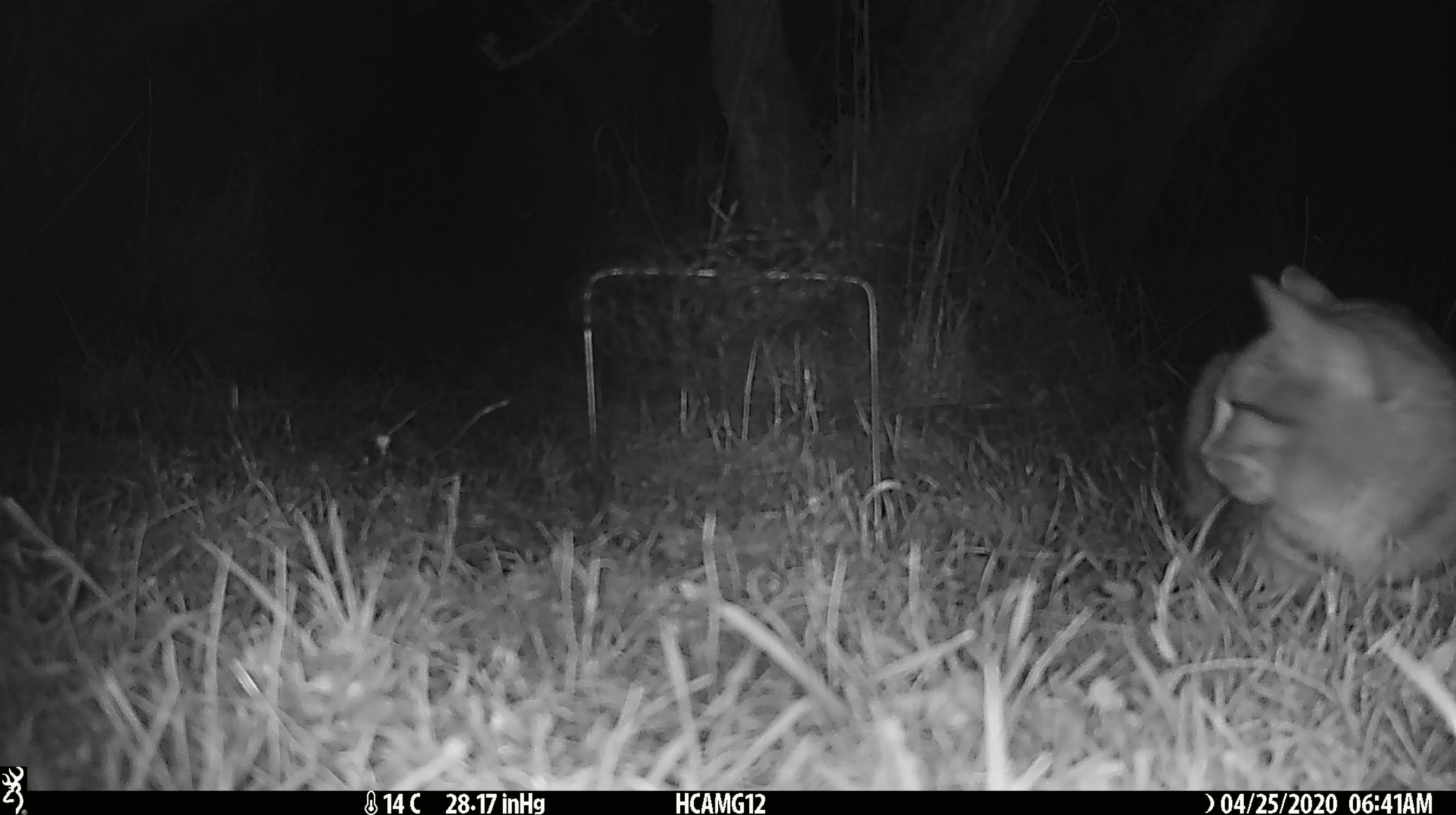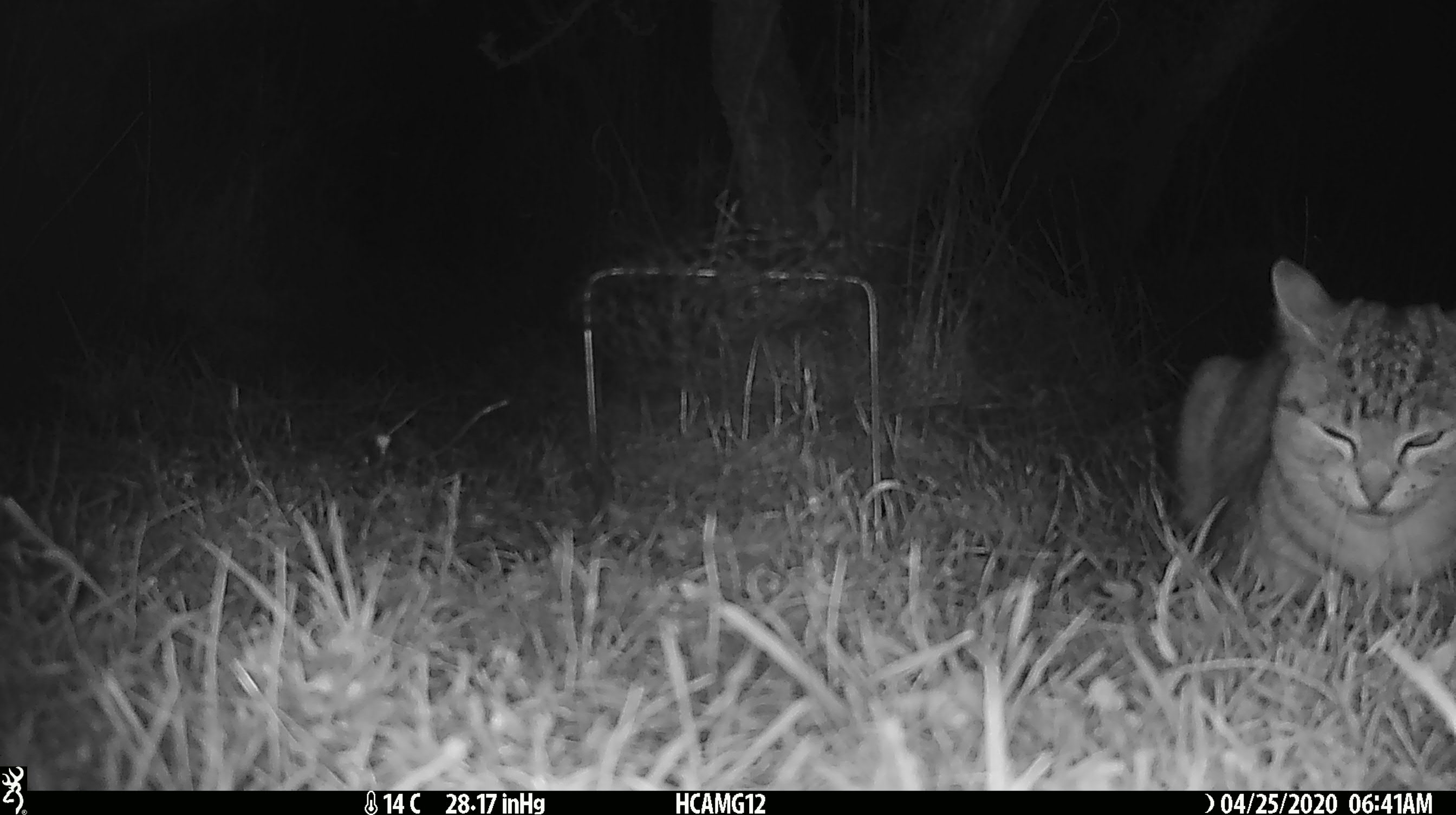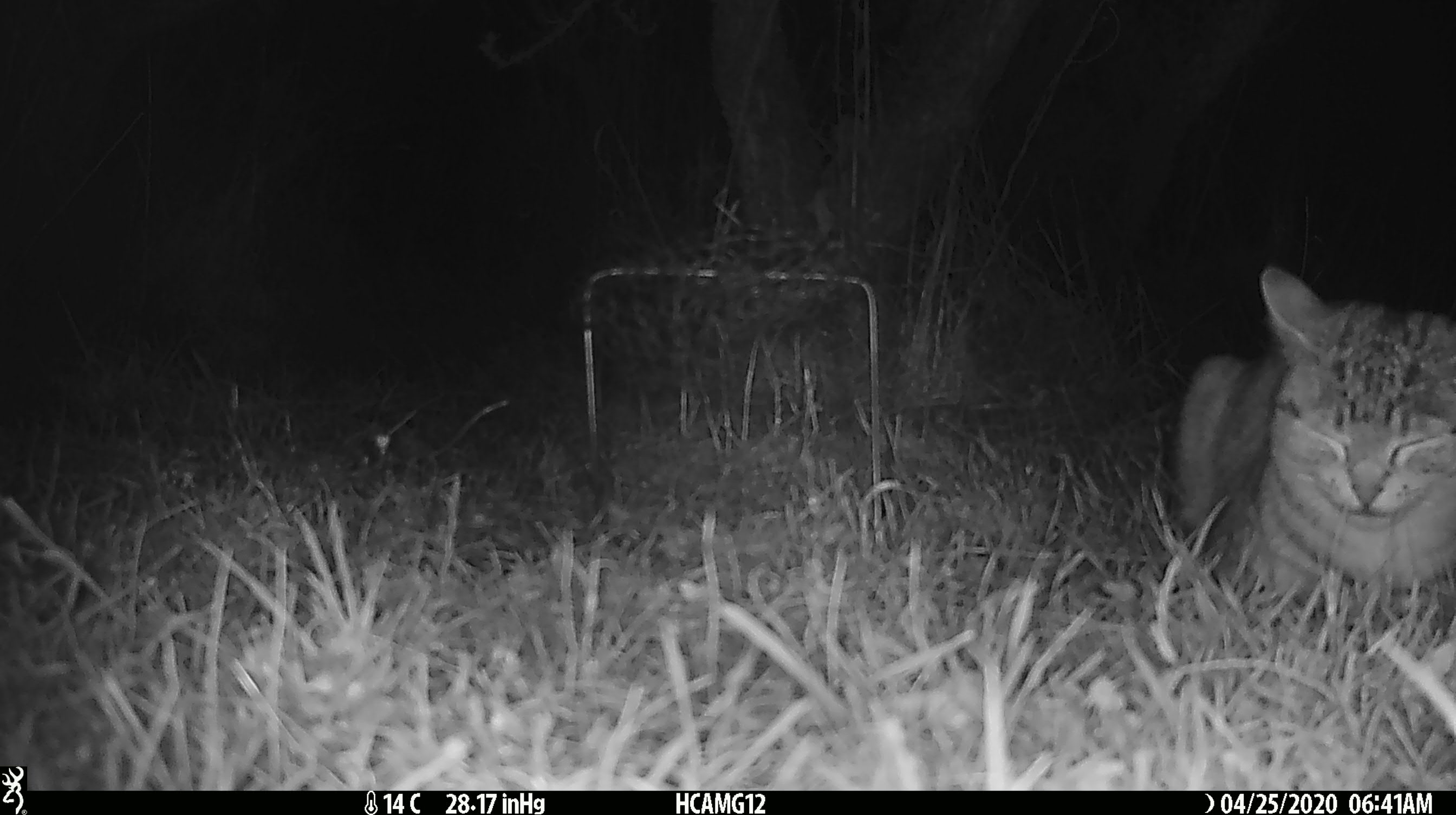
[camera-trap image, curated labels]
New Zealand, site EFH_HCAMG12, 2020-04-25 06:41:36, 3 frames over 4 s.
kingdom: Animalia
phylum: Chordata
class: Mammalia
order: Carnivora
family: Felidae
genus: Felis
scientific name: Felis catus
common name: domestic cat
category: cat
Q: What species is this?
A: Cat (domestic cat) (Felis catus).